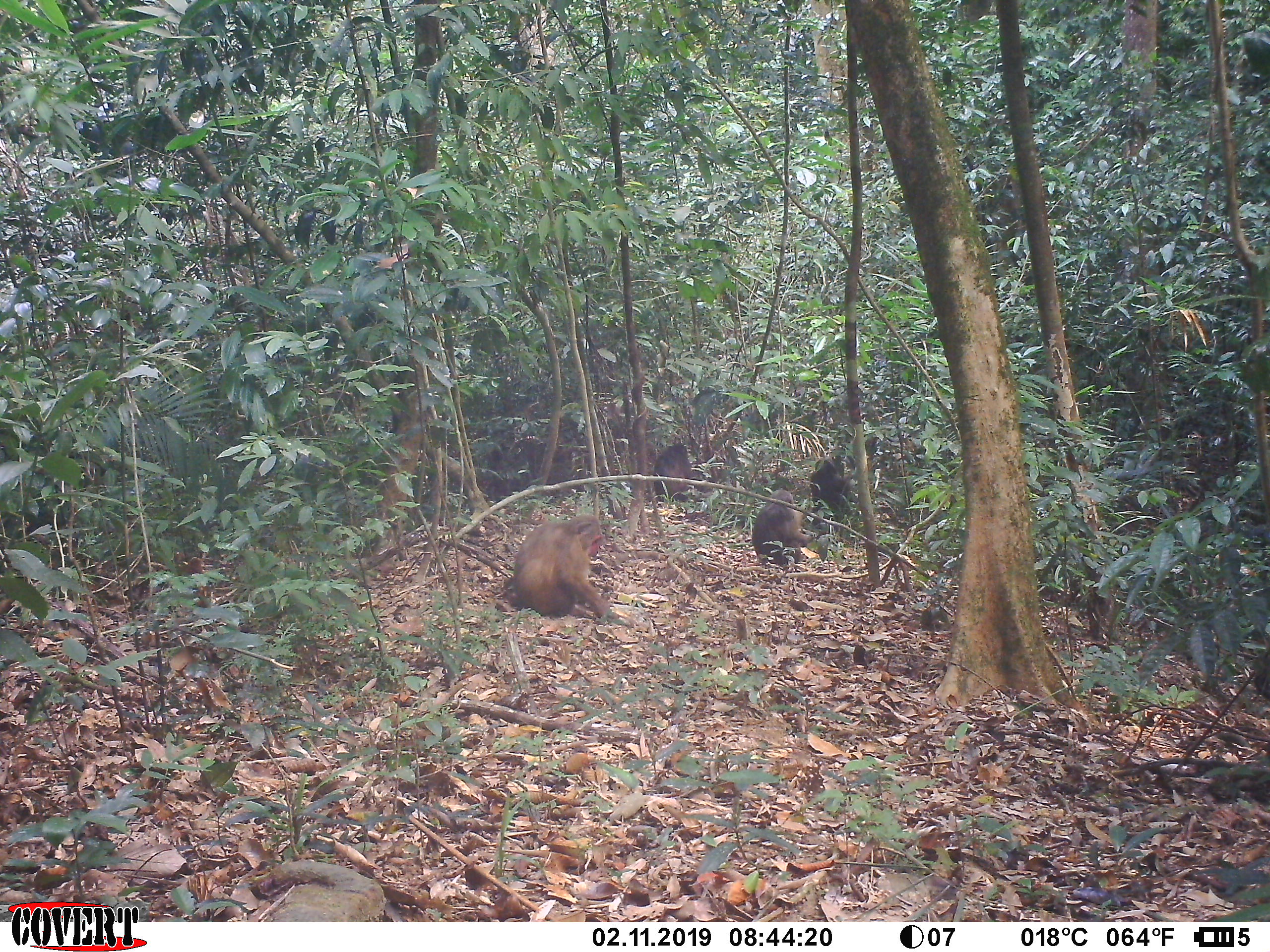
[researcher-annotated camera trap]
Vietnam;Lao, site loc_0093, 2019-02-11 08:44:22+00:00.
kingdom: Animalia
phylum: Chordata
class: Mammalia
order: Primates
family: Cercopithecidae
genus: Macaca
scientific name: Macaca arctoides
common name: stump-tailed macaque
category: stump tailed macaque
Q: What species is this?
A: Stump tailed macaque (stump-tailed macaque) (Macaca arctoides).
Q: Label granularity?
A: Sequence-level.